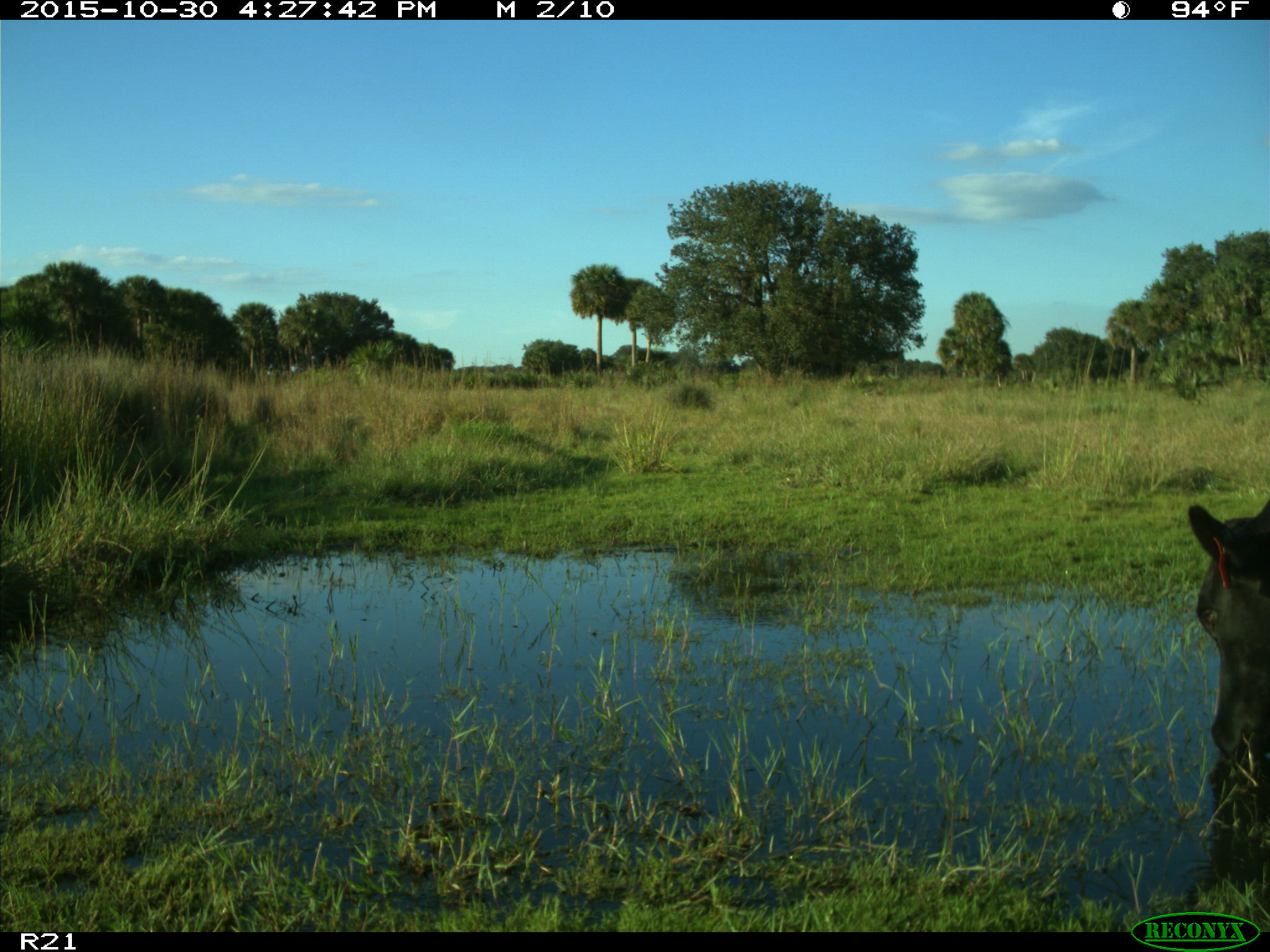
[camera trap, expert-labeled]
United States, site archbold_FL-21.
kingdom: Animalia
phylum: Chordata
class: Mammalia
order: Artiodactyla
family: Bovidae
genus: Bos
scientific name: Bos taurus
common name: domestic cow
Bos taurus (domestic cow).